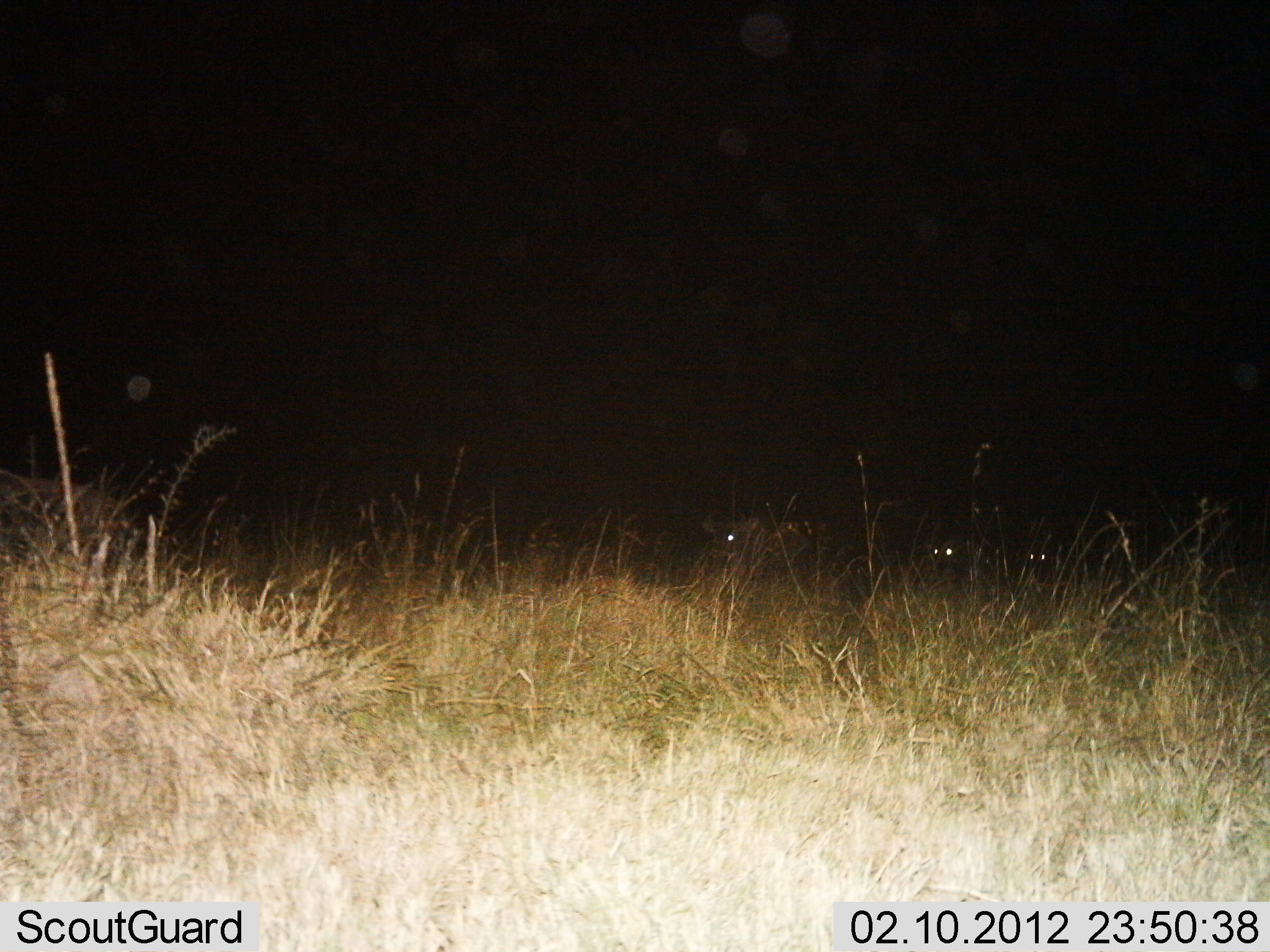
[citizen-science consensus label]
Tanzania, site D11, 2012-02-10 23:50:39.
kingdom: Animalia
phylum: Chordata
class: Mammalia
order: Perissodactyla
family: Equidae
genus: Equus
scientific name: Equus quagga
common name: plains zebra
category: zebra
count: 3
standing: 75%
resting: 0%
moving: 0%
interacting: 0%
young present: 0%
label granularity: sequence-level